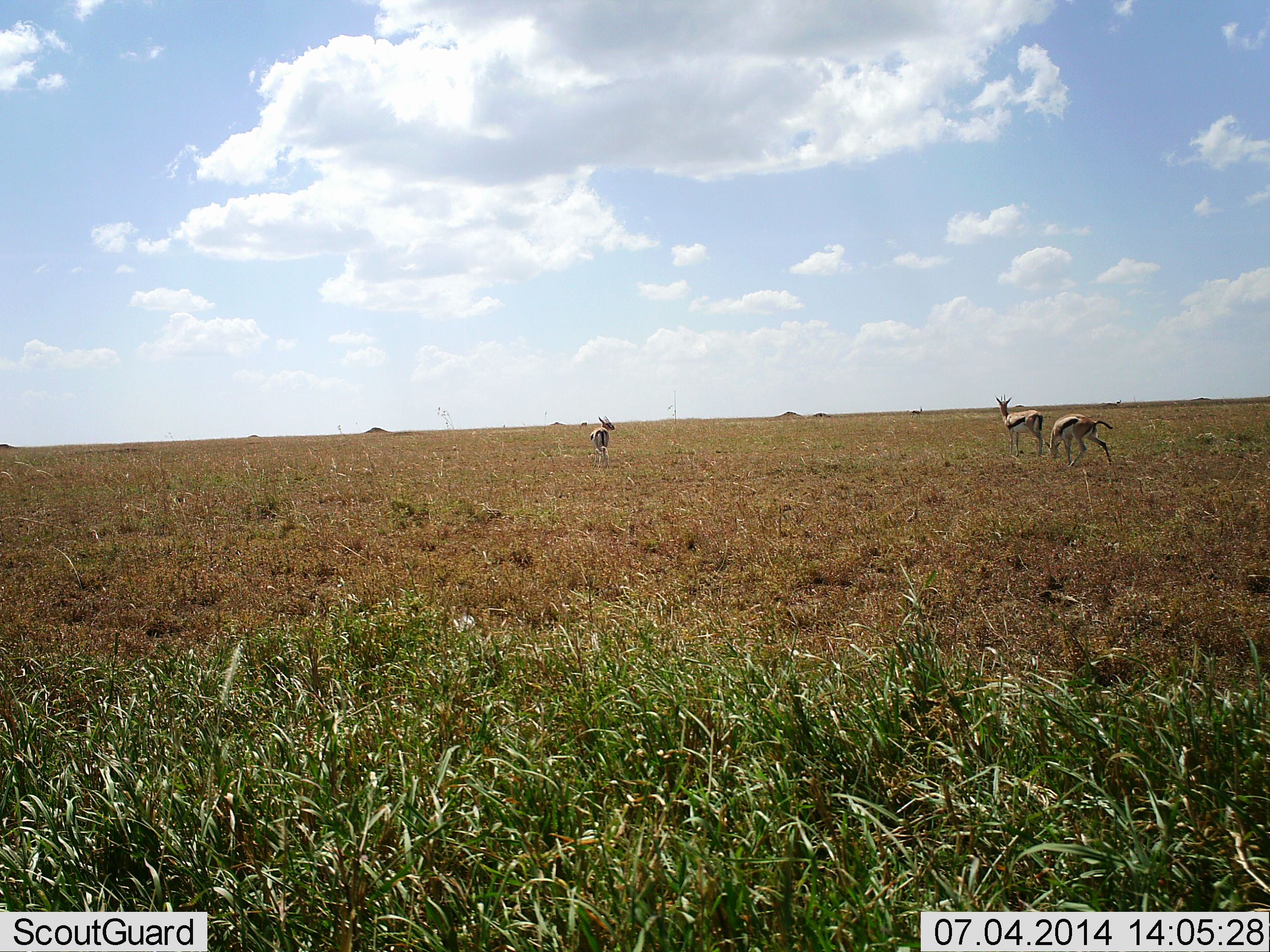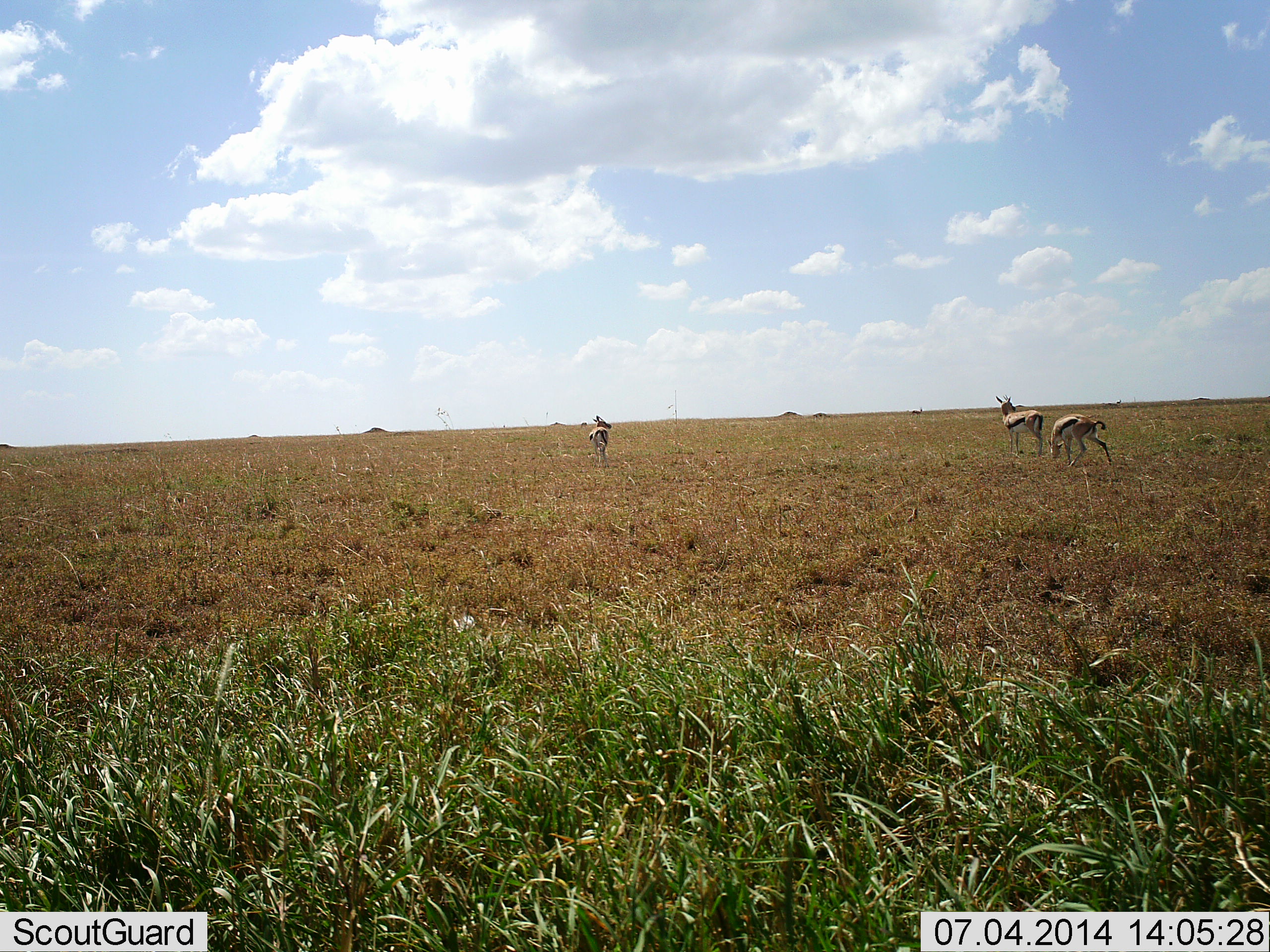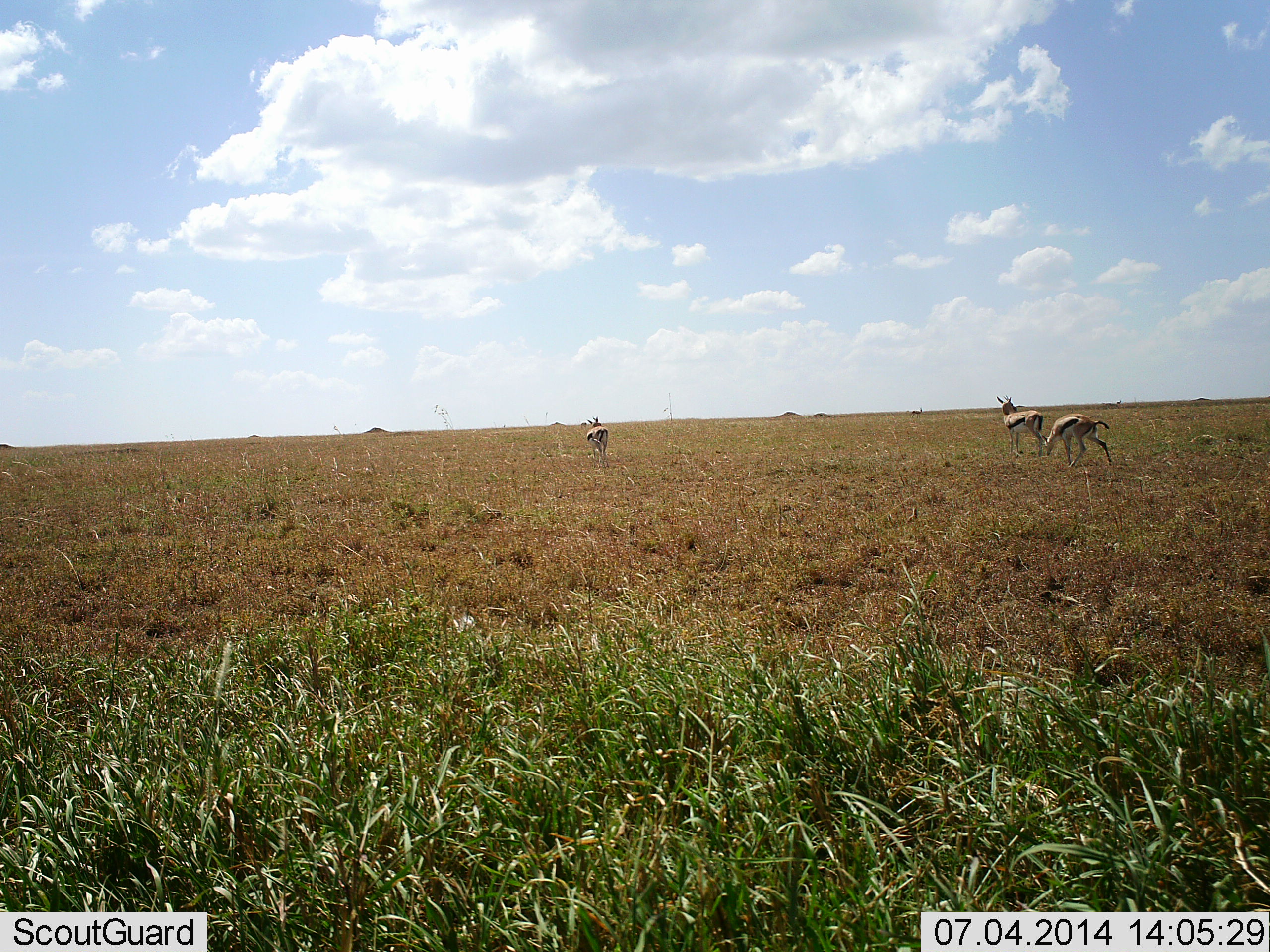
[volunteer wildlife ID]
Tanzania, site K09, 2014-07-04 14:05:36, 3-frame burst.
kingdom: Animalia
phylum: Chordata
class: Mammalia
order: Artiodactyla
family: Bovidae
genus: Eudorcas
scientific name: Eudorcas thomsonii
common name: thomson's gazelle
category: gazellethomsons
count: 3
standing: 90%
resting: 0%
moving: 10%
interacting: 0%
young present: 0%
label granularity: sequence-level